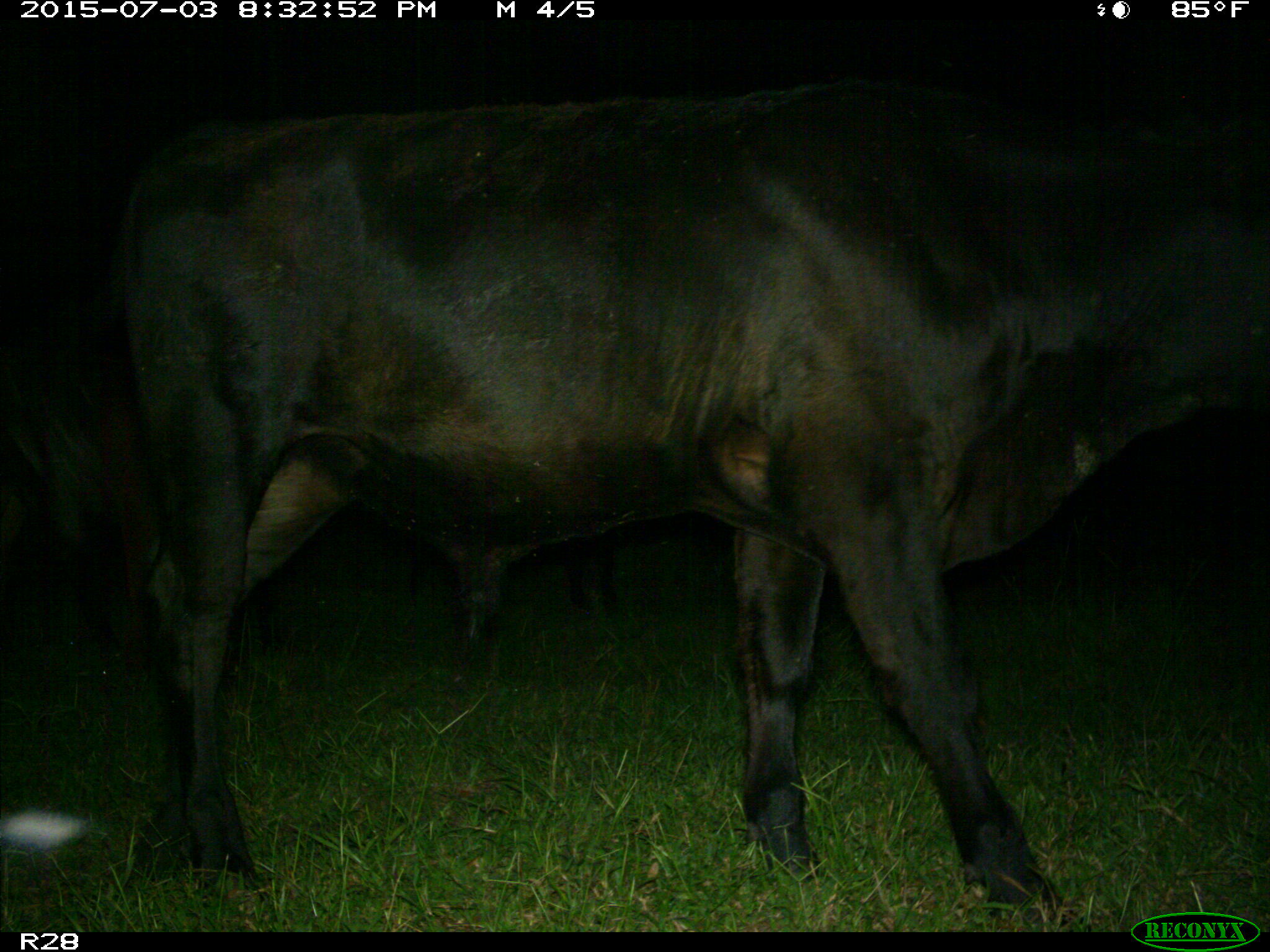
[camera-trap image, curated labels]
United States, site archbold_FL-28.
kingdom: Animalia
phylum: Chordata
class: Mammalia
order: Artiodactyla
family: Bovidae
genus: Bos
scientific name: Bos taurus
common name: domestic cow